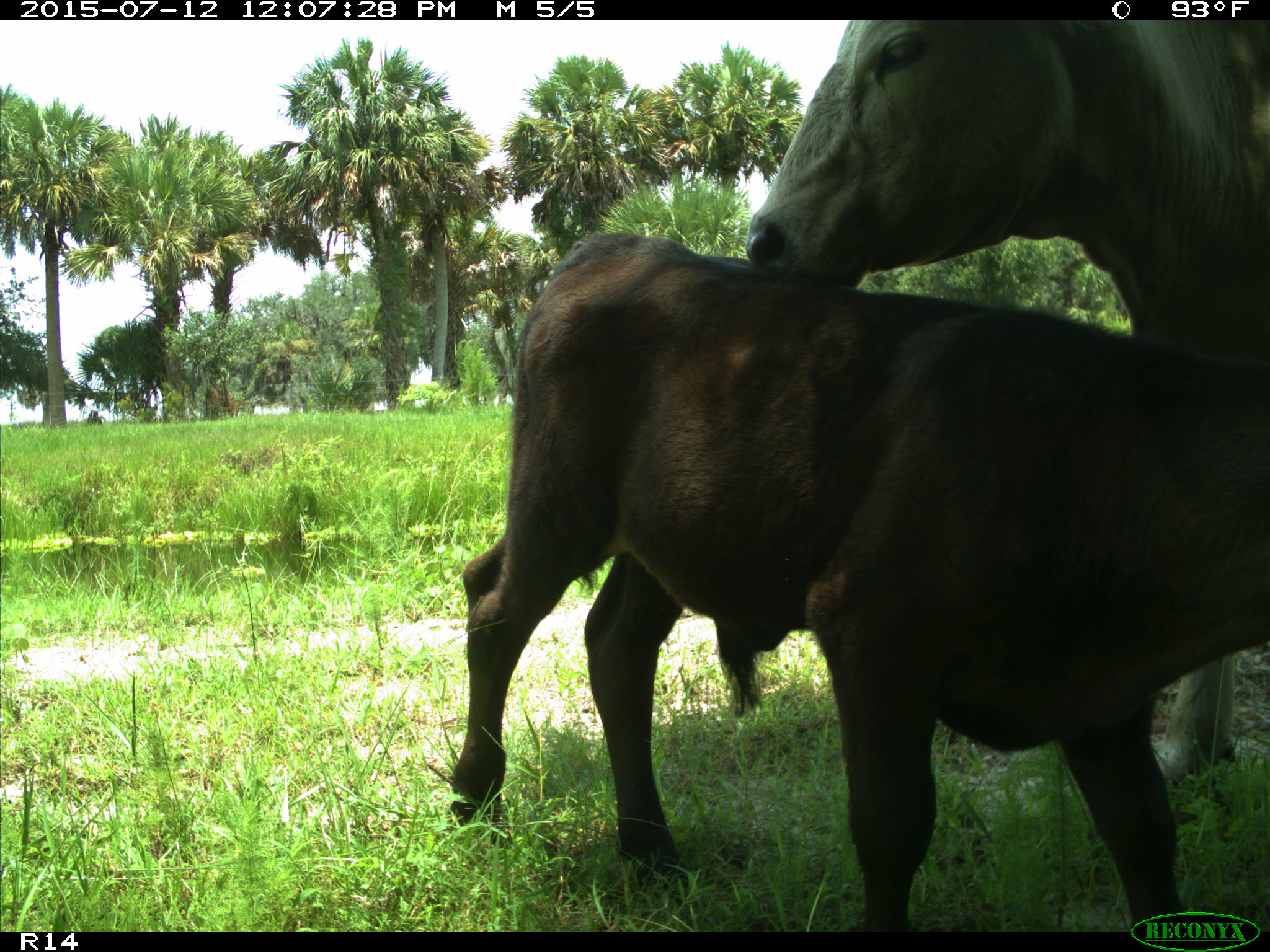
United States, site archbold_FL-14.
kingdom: Animalia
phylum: Chordata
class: Mammalia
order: Artiodactyla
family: Bovidae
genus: Bos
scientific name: Bos taurus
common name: domestic cow